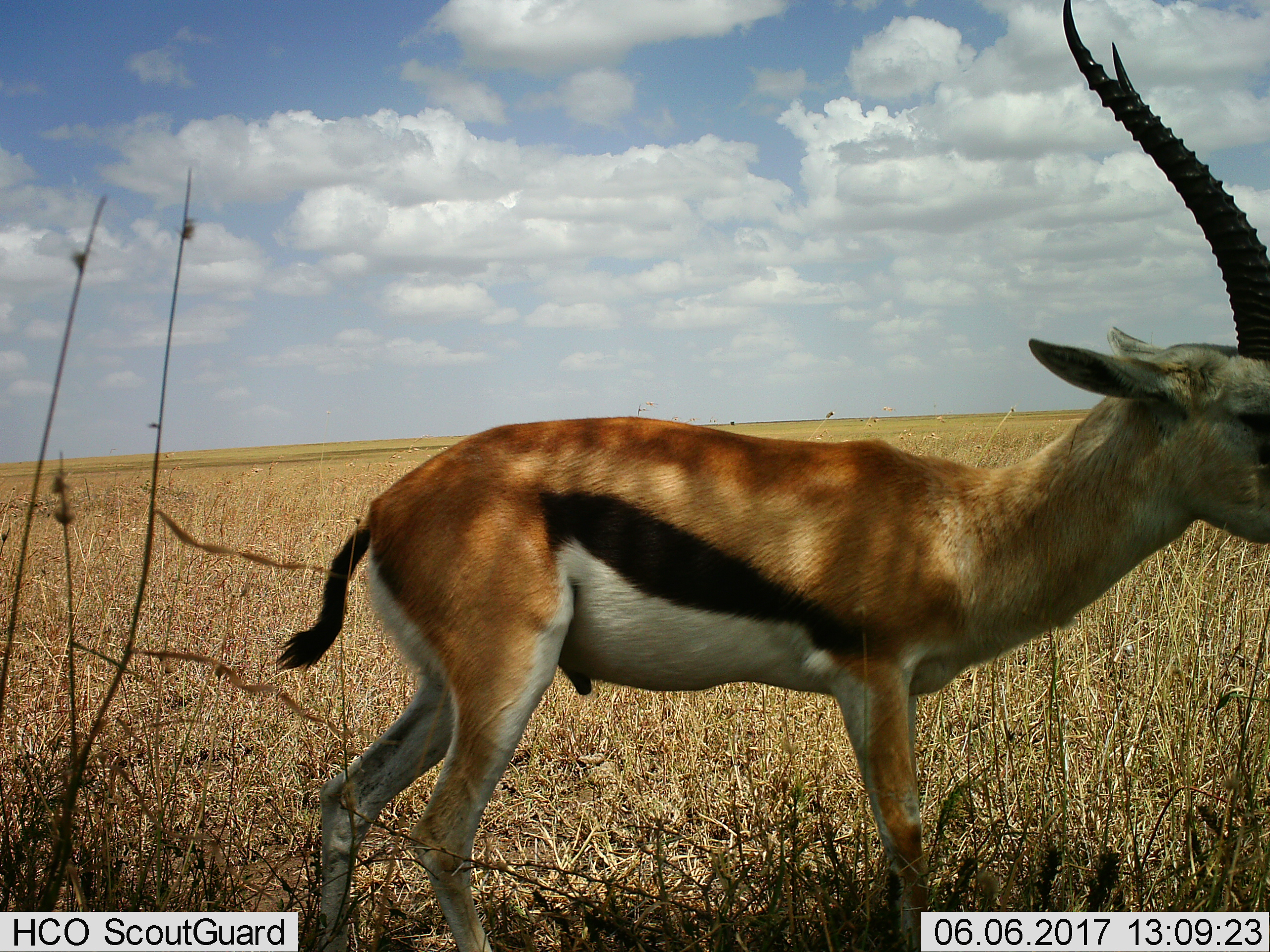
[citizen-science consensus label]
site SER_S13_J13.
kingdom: Animalia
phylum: Chordata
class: Mammalia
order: Artiodactyla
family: Bovidae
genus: Eudorcas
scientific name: Eudorcas thomsonii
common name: thomson's gazelle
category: gazellethomsons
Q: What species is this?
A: Gazellethomsons (thomson's gazelle) (Eudorcas thomsonii).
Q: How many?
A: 1.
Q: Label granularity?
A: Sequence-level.